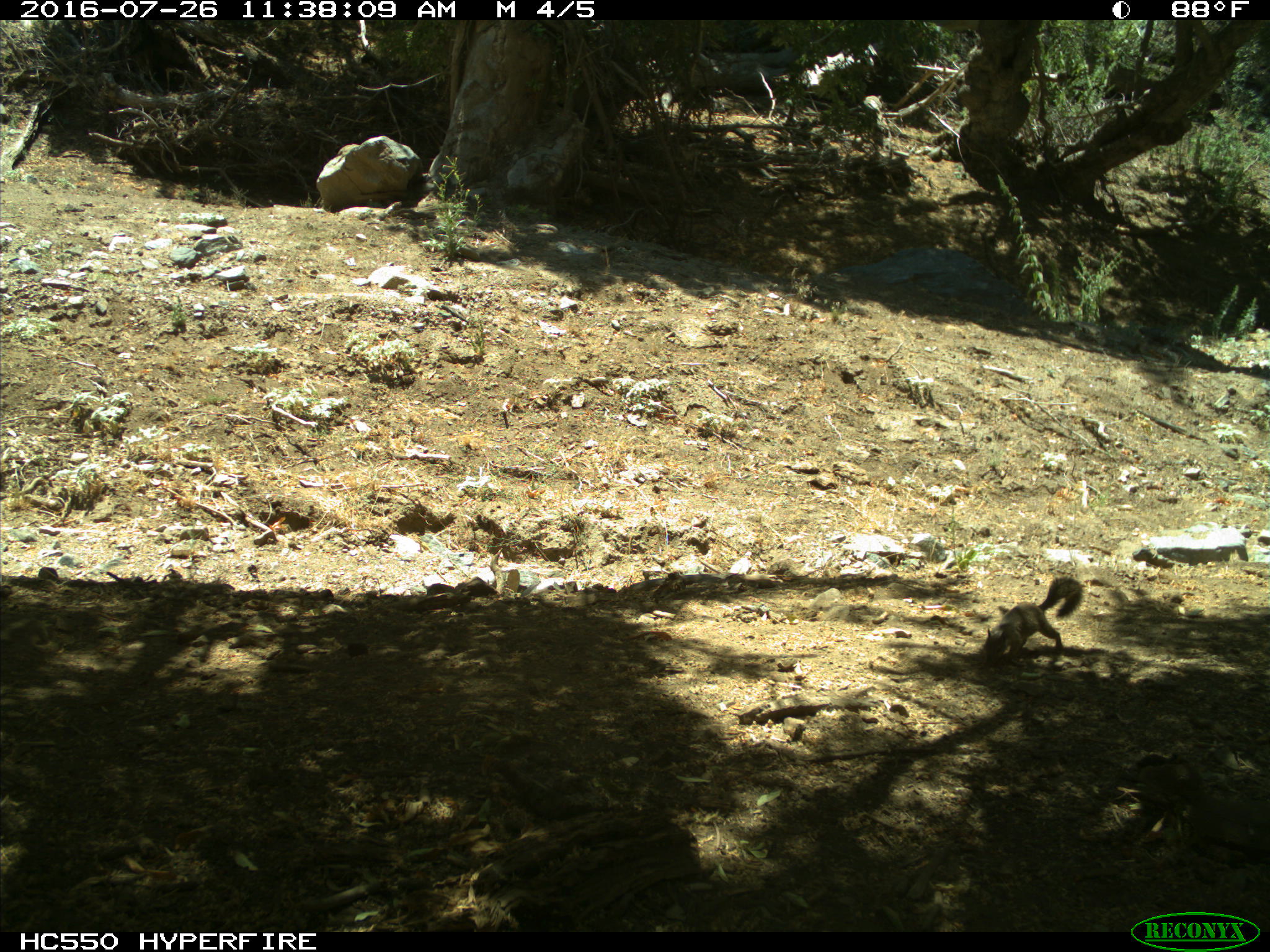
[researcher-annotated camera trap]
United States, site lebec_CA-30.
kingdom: Animalia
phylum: Chordata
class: Mammalia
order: Rodentia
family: Sciuridae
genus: Otospermophilus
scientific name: Otospermophilus beecheyi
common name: california ground squirrel